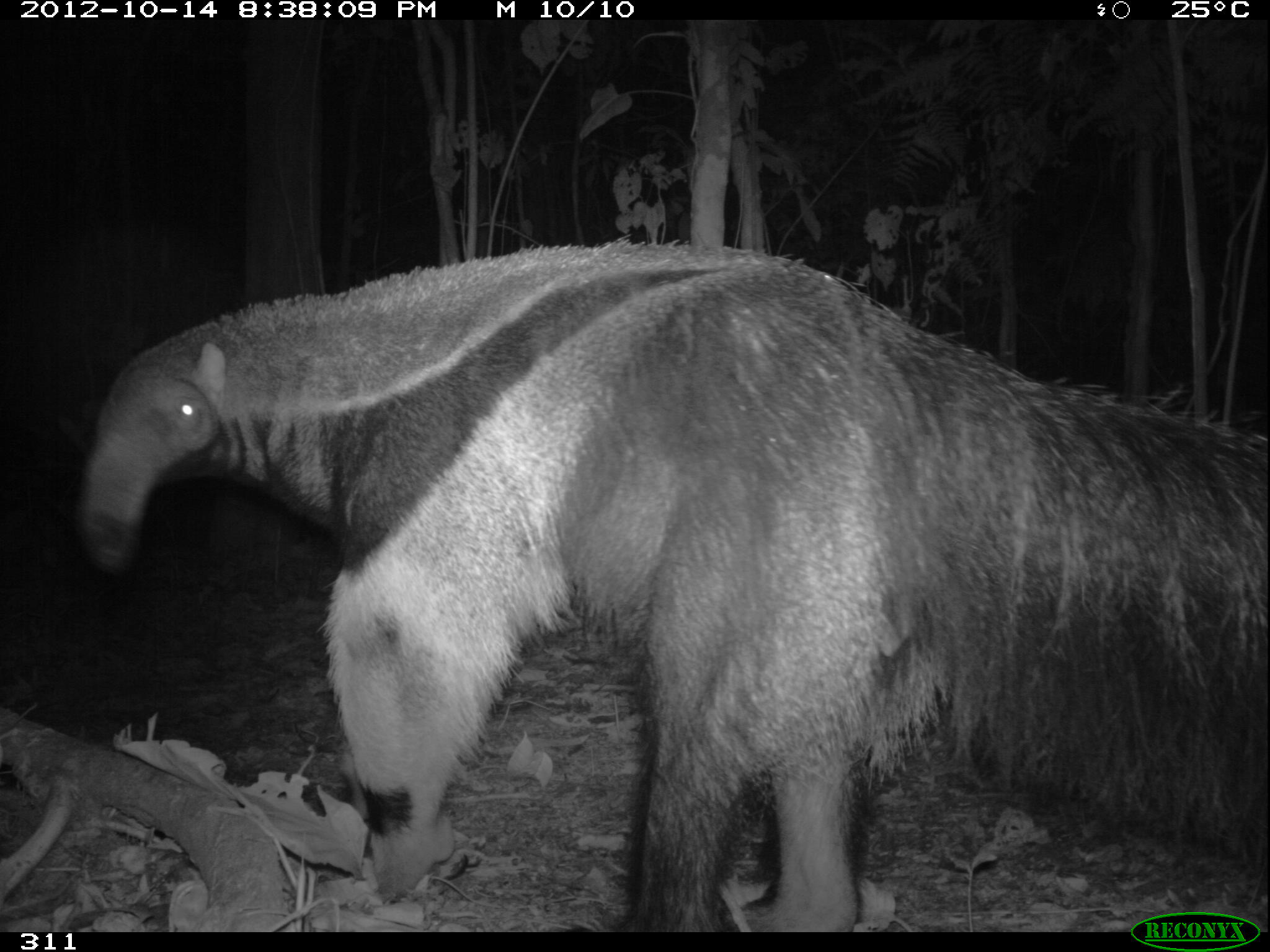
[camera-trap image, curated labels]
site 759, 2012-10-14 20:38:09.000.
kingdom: Animalia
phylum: Chordata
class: Mammalia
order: Pilosa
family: Myrmecophagidae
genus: Myrmecophaga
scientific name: Myrmecophaga tridactyla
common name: giant anteater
Myrmecophaga tridactyla (giant anteater).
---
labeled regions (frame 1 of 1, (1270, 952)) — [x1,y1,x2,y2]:
myrmecophaga tridactyla: [74,238,1270,932]